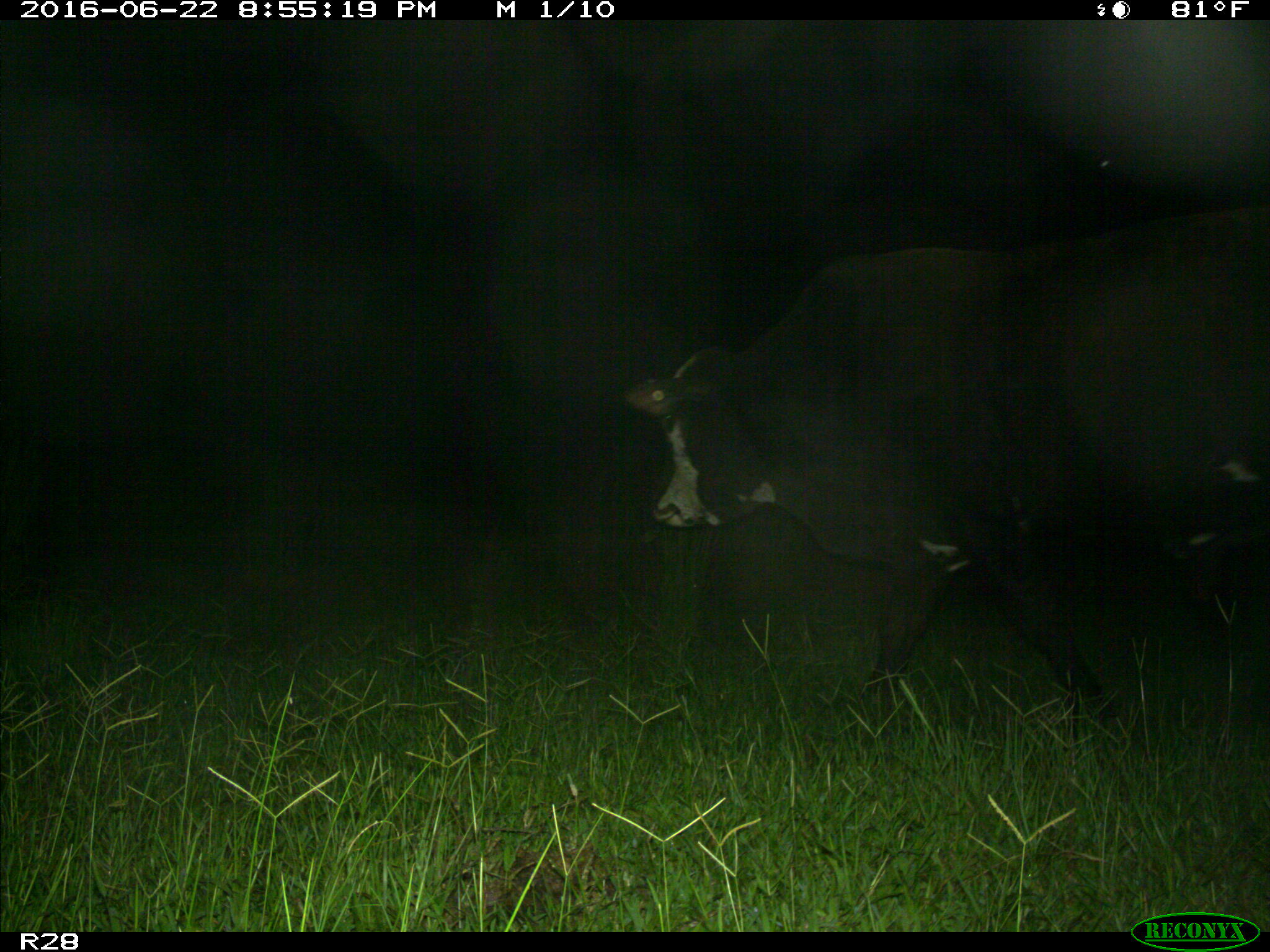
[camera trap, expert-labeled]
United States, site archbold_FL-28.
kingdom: Animalia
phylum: Chordata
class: Mammalia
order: Artiodactyla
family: Bovidae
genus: Bos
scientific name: Bos taurus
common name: domestic cow